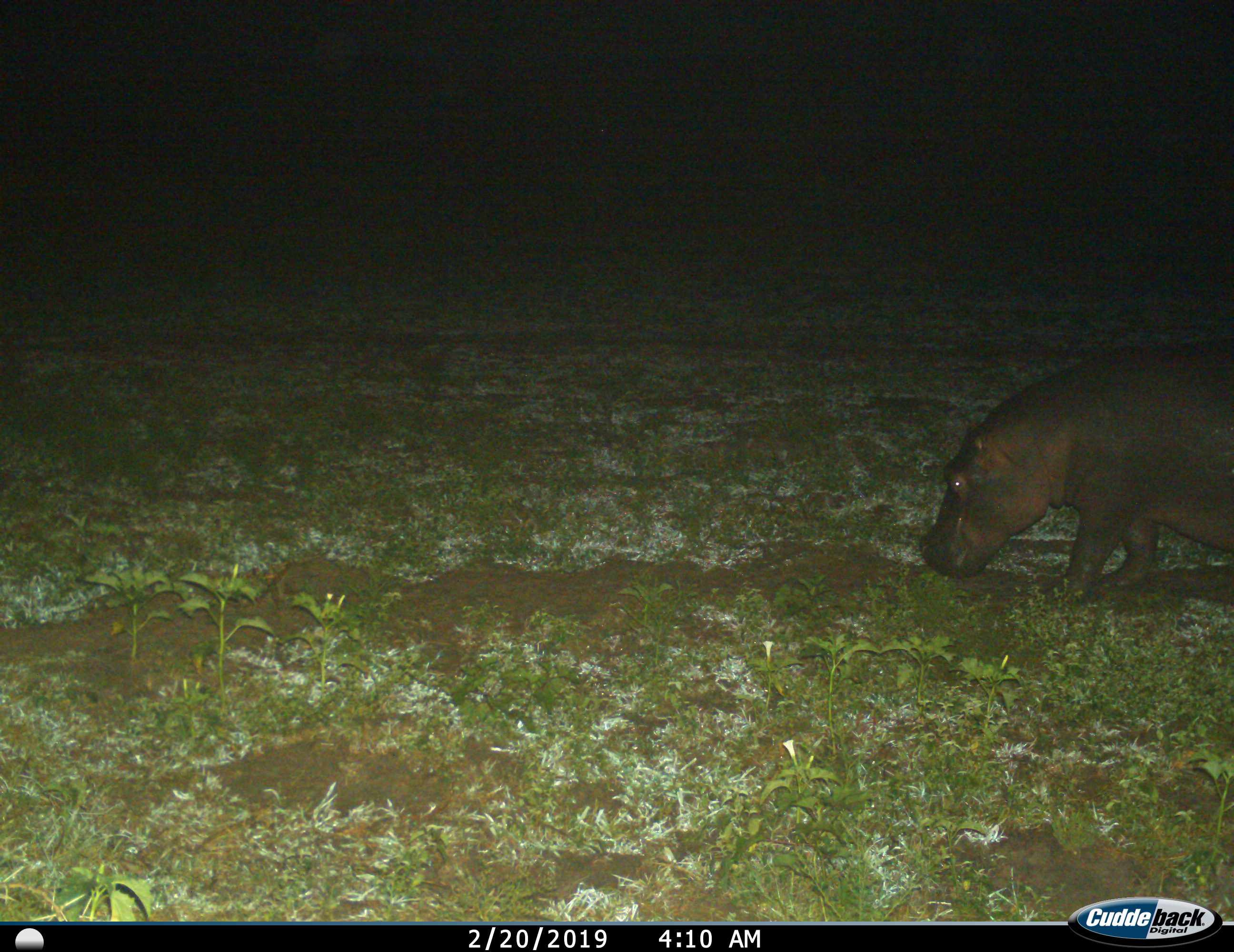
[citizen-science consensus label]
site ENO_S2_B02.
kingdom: Animalia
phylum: Chordata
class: Mammalia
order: Artiodactyla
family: Hippopotamidae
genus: Hippopotamus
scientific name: Hippopotamus amphibius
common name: hippopotamus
Hippopotamus (Hippopotamus amphibius), count 1. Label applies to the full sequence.